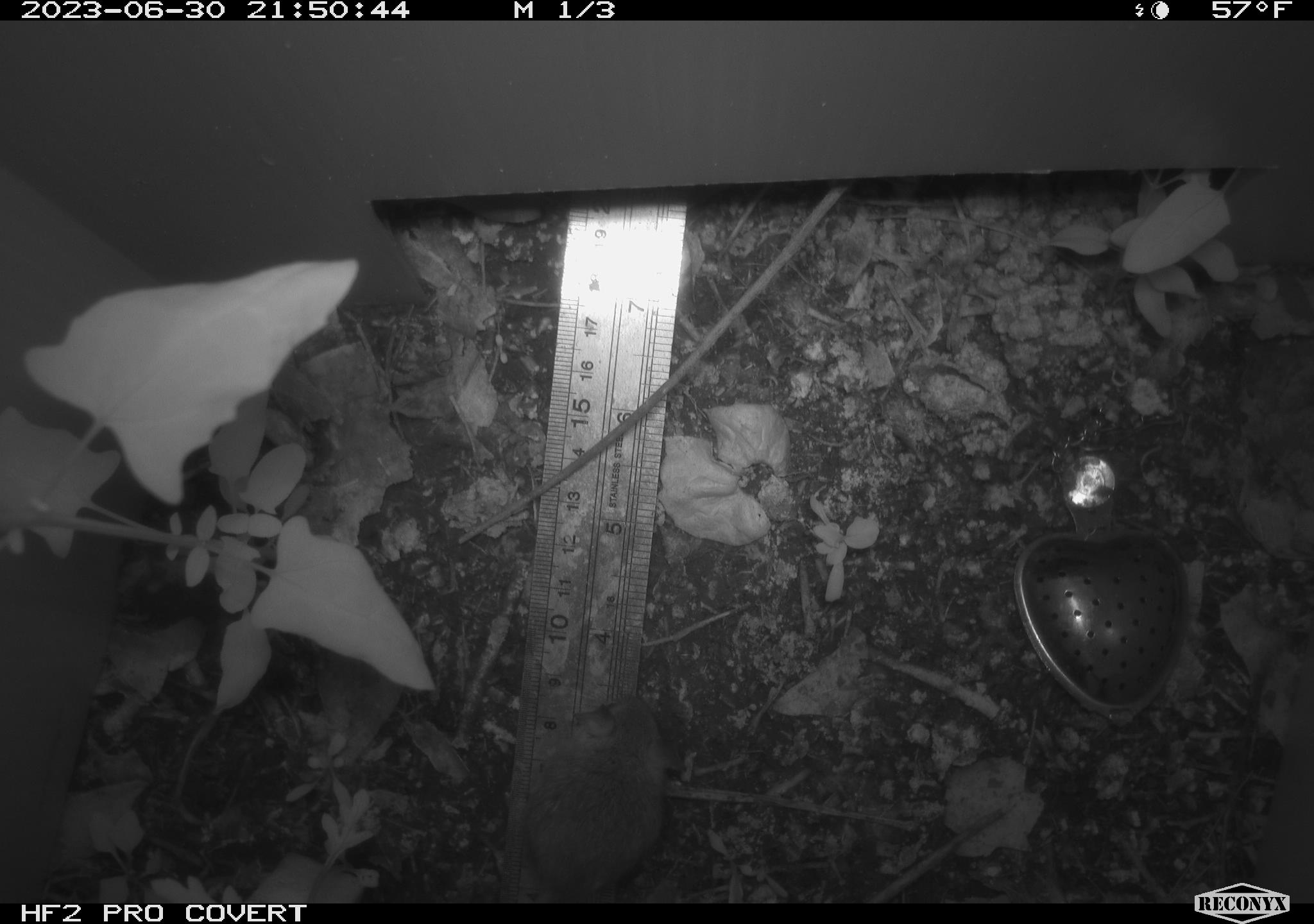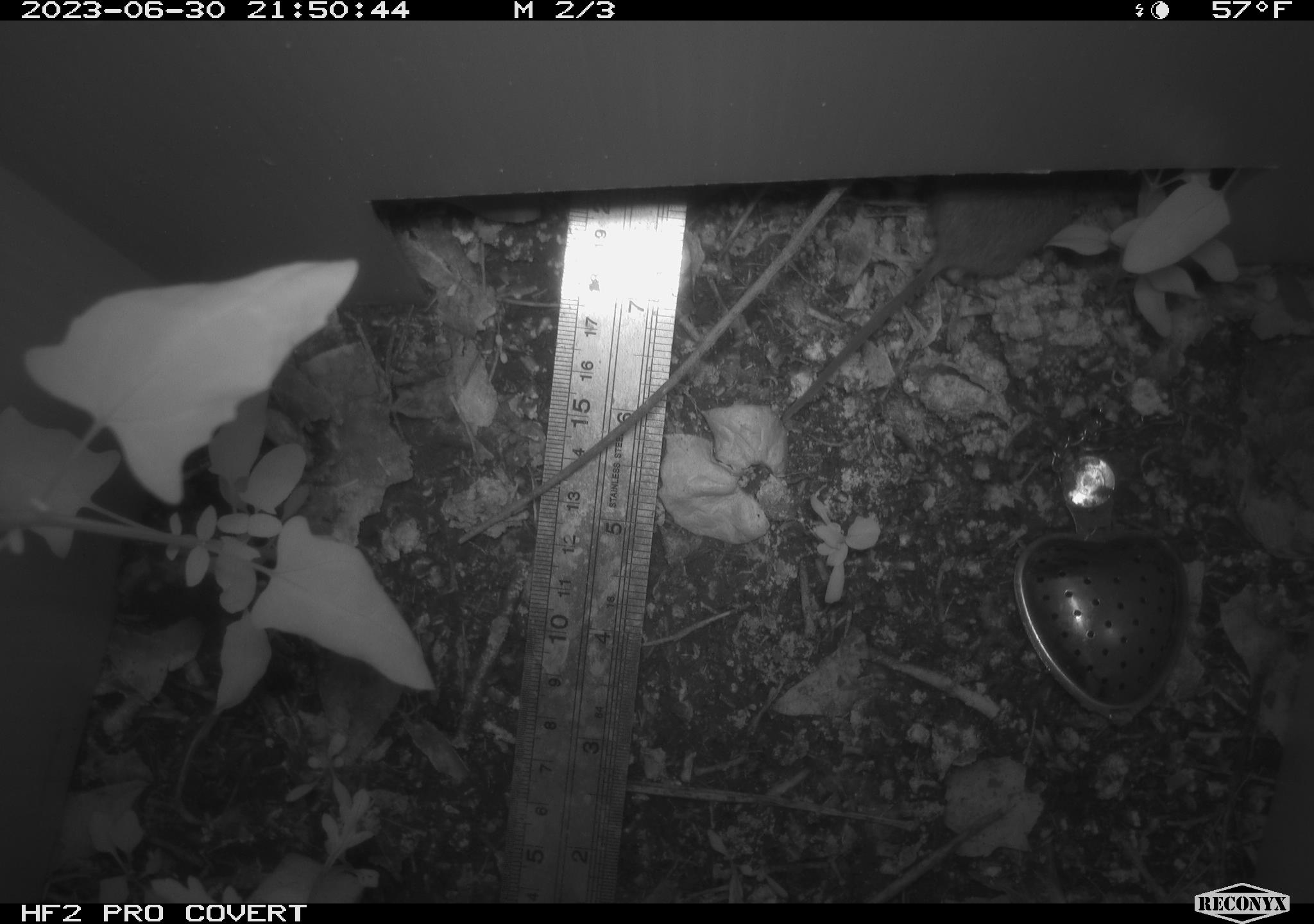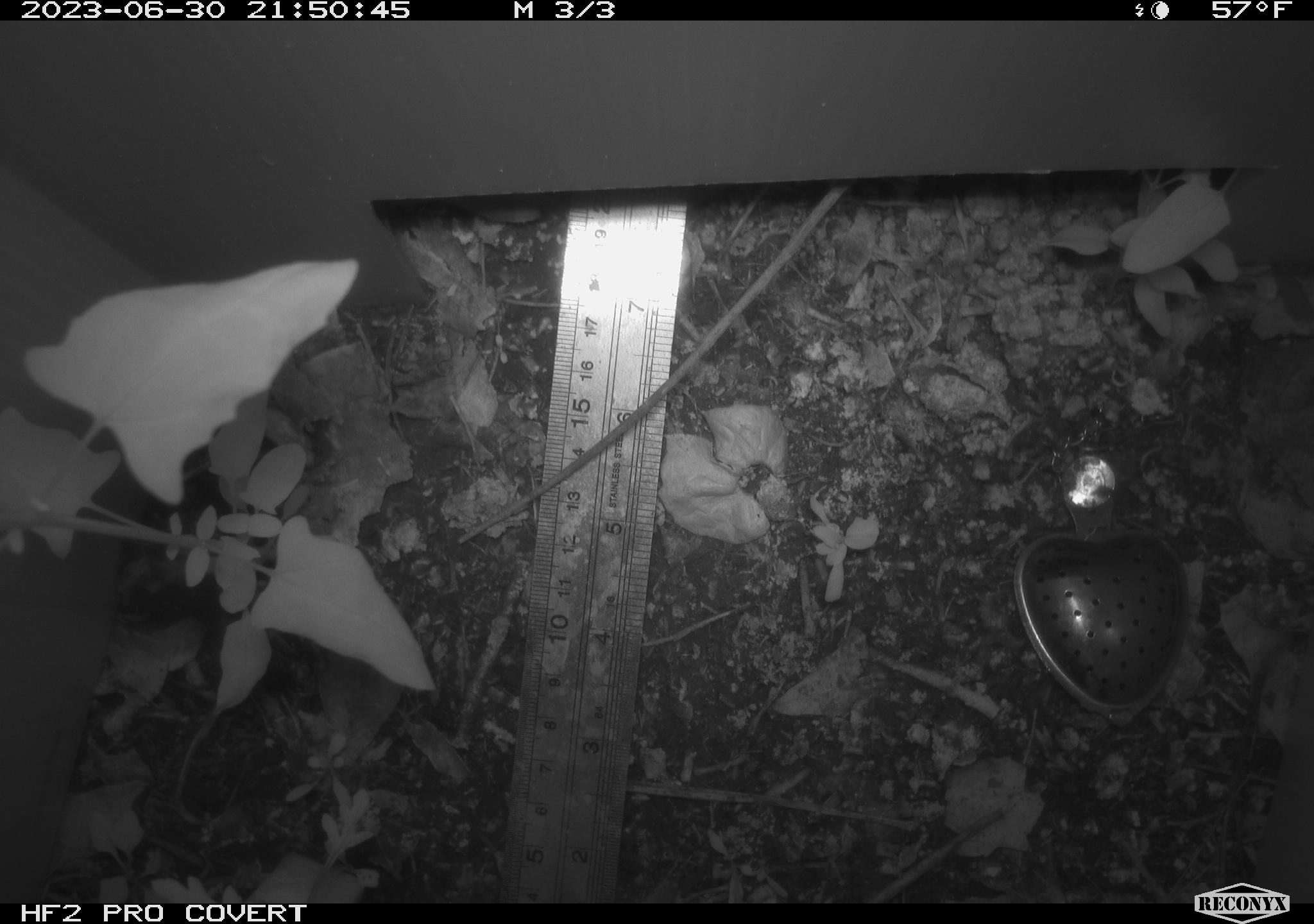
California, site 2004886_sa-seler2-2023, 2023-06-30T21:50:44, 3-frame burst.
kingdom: Animalia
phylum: Chordata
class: Mammalia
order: Rodentia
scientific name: Rodentia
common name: mouse species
Mouse species (Rodentia).